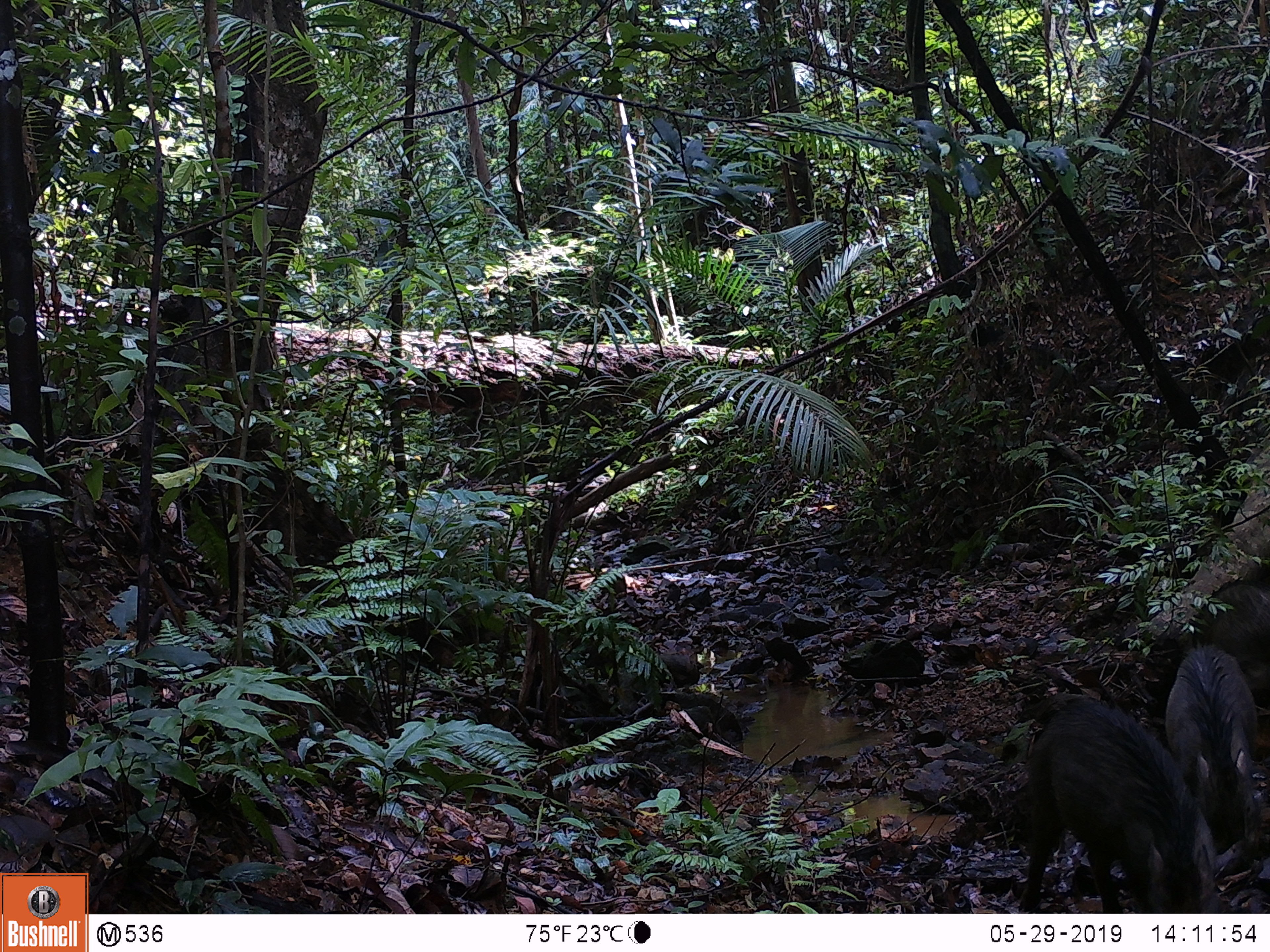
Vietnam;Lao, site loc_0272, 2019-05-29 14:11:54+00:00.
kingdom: Animalia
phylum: Chordata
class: Mammalia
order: Artiodactyla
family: Suidae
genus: Sus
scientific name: Sus scrofa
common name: eurasian wild pig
Eurasian wild pig (Sus scrofa). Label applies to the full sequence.